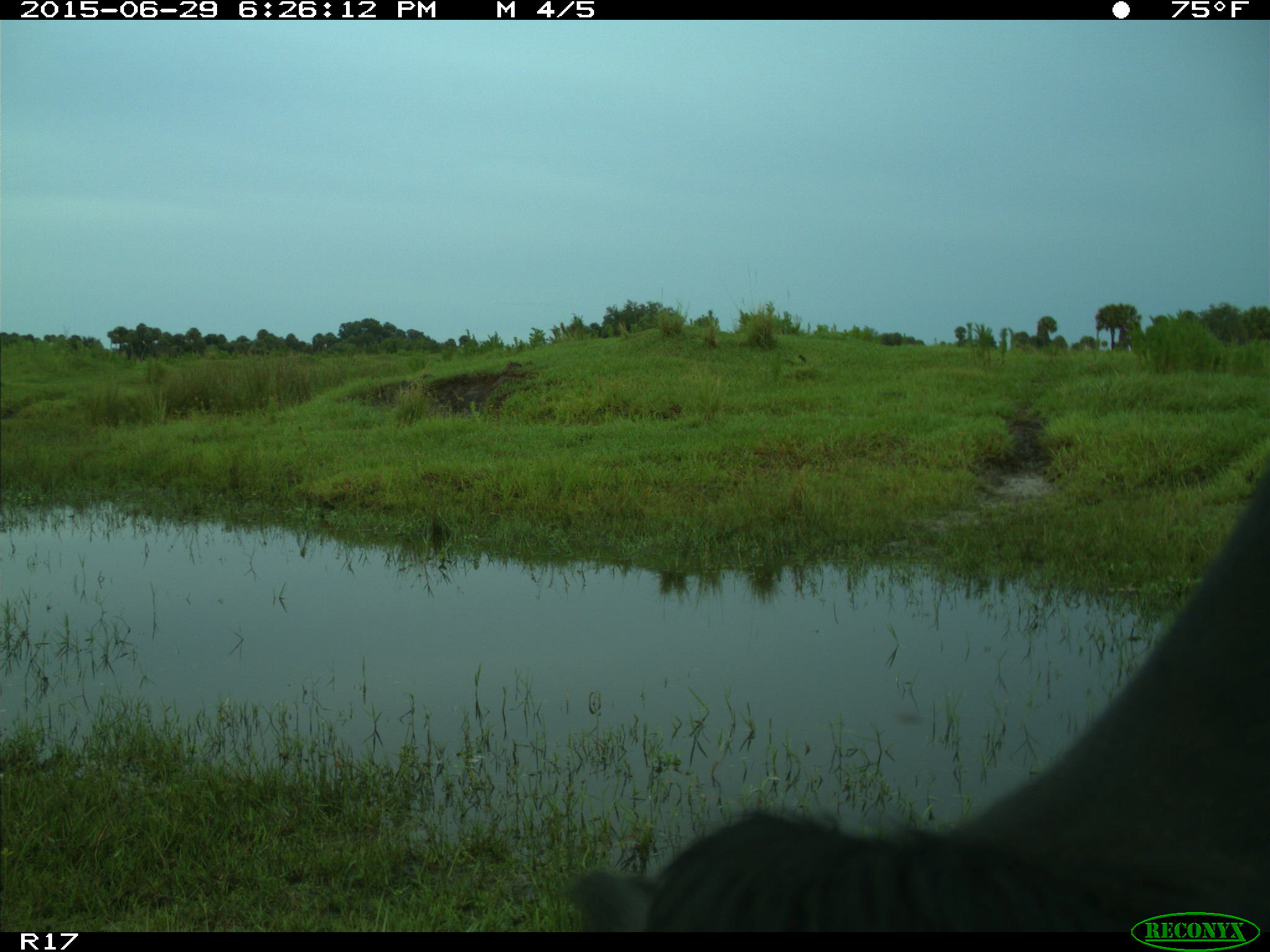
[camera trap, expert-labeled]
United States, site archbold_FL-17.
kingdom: Animalia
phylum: Chordata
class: Mammalia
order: Artiodactyla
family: Bovidae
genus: Bos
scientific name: Bos taurus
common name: domestic cow